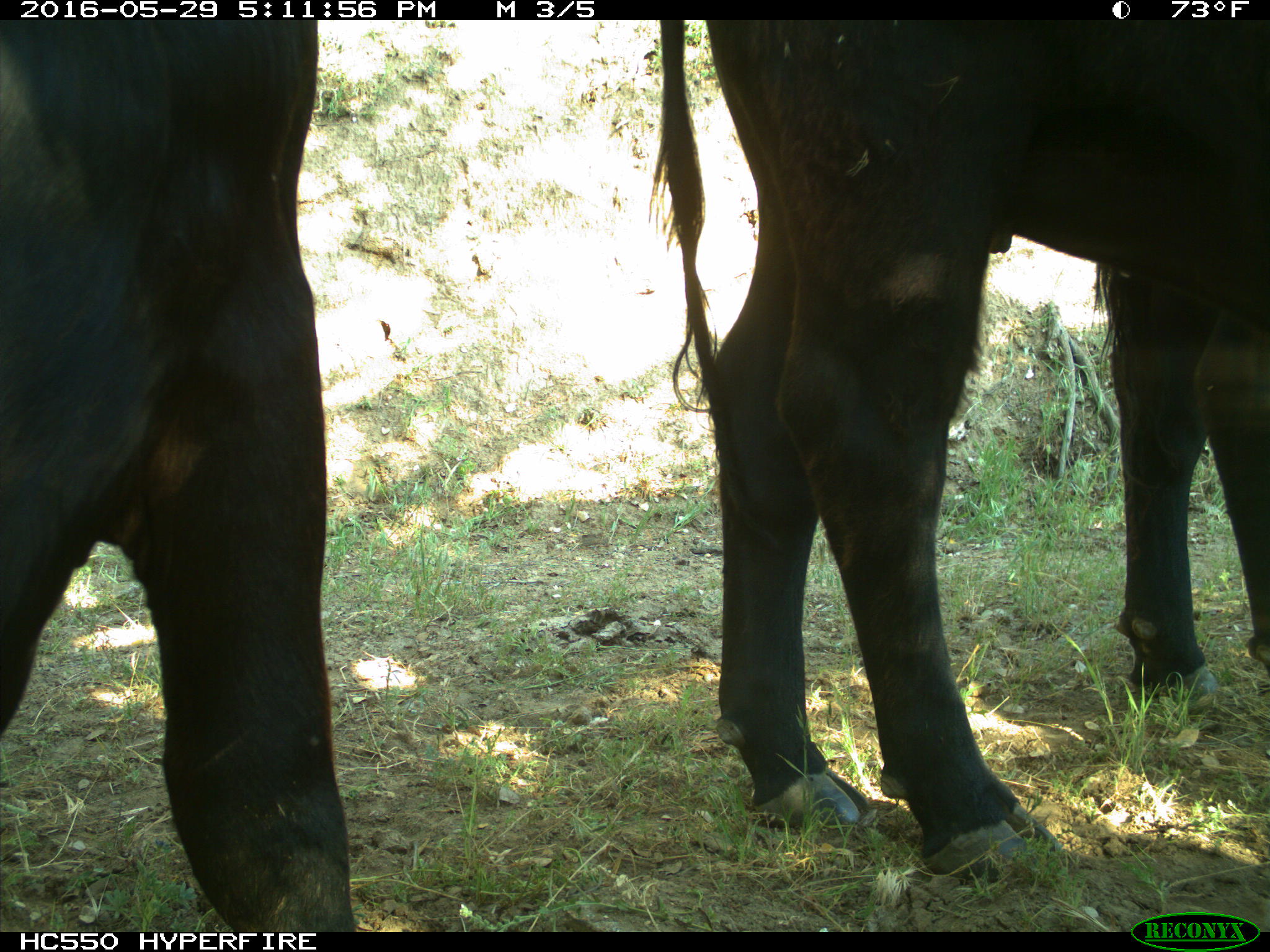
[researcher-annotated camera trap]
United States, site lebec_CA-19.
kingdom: Animalia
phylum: Chordata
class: Mammalia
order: Artiodactyla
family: Bovidae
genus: Bos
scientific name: Bos taurus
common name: domestic cow